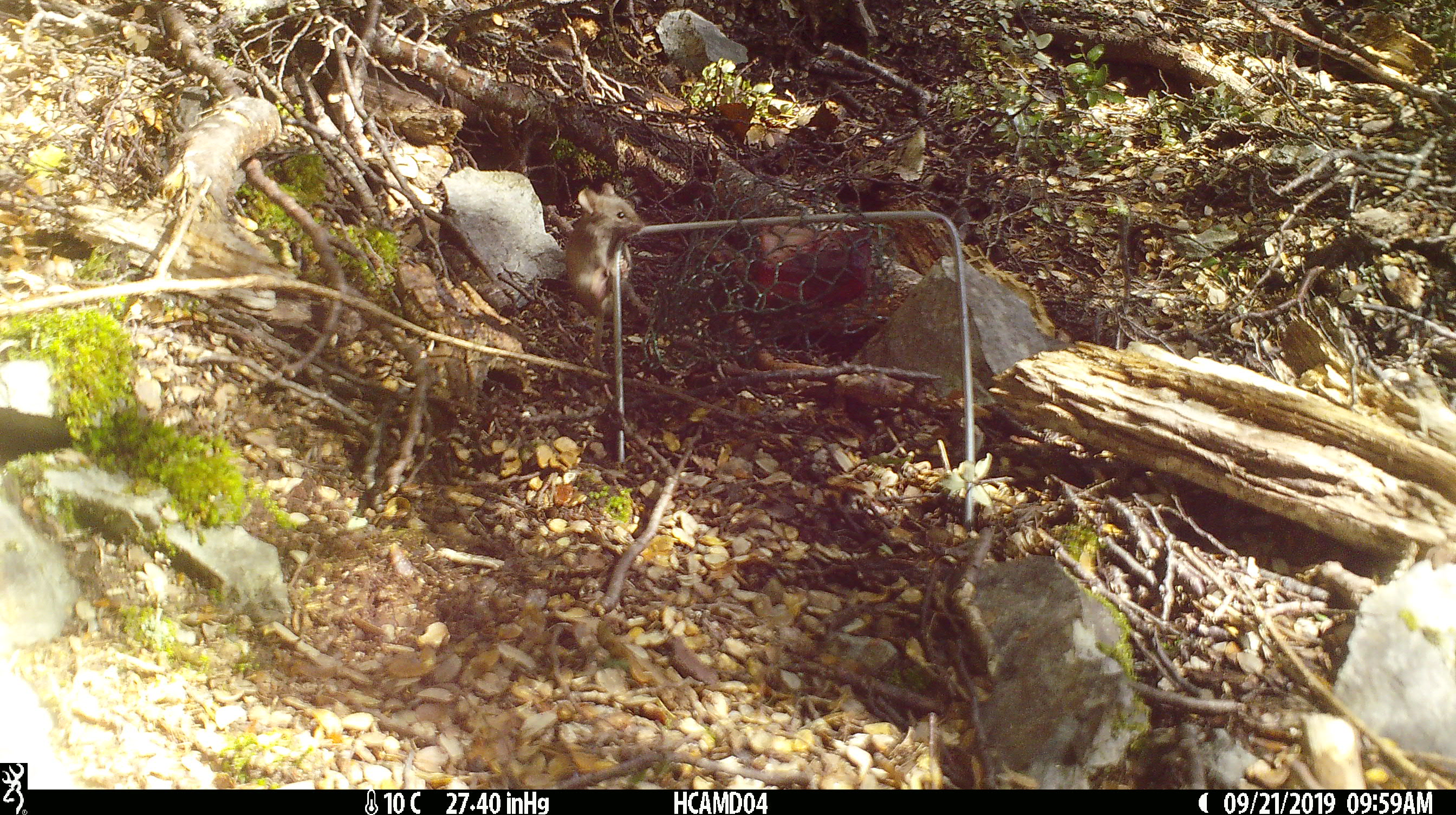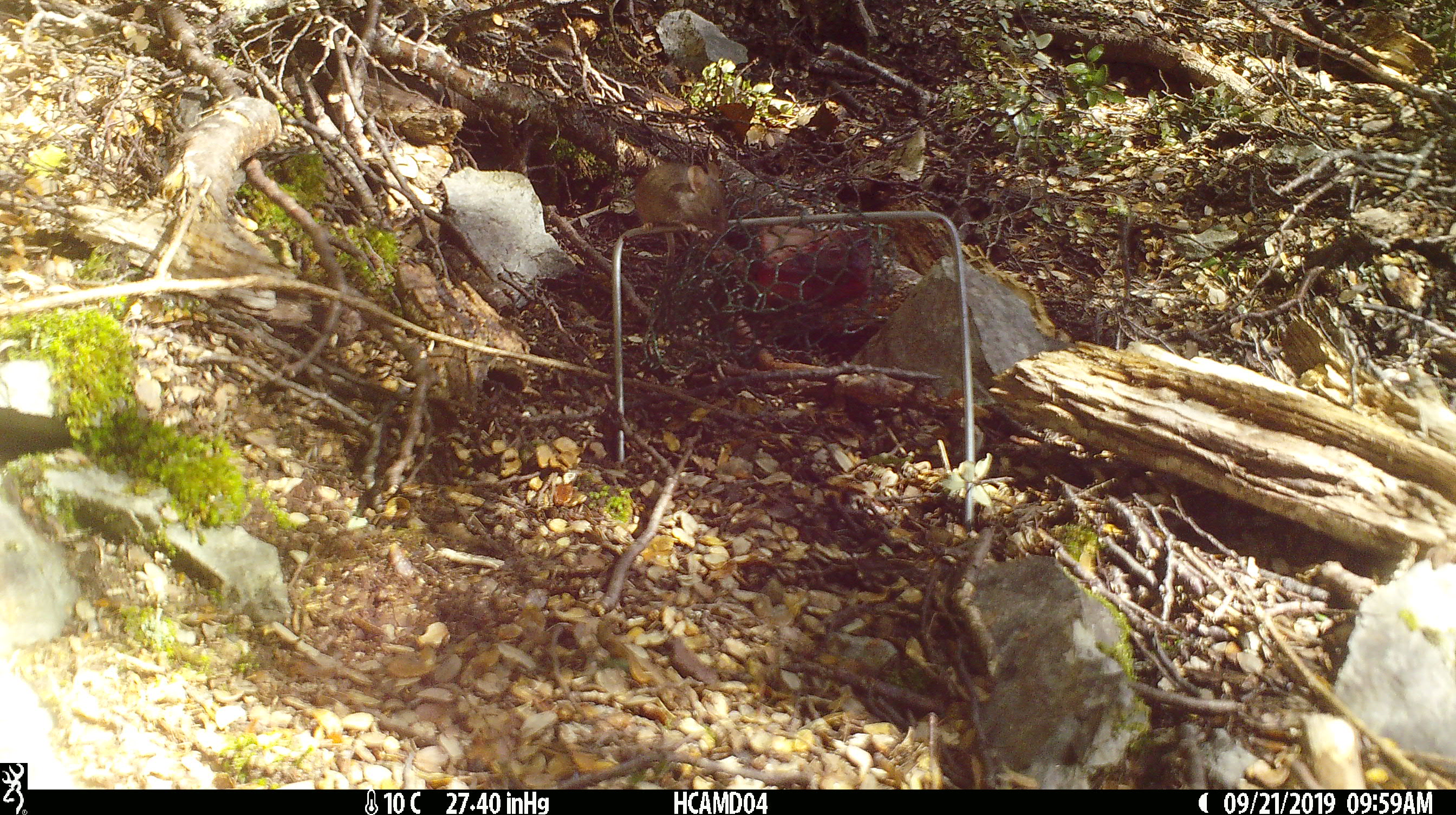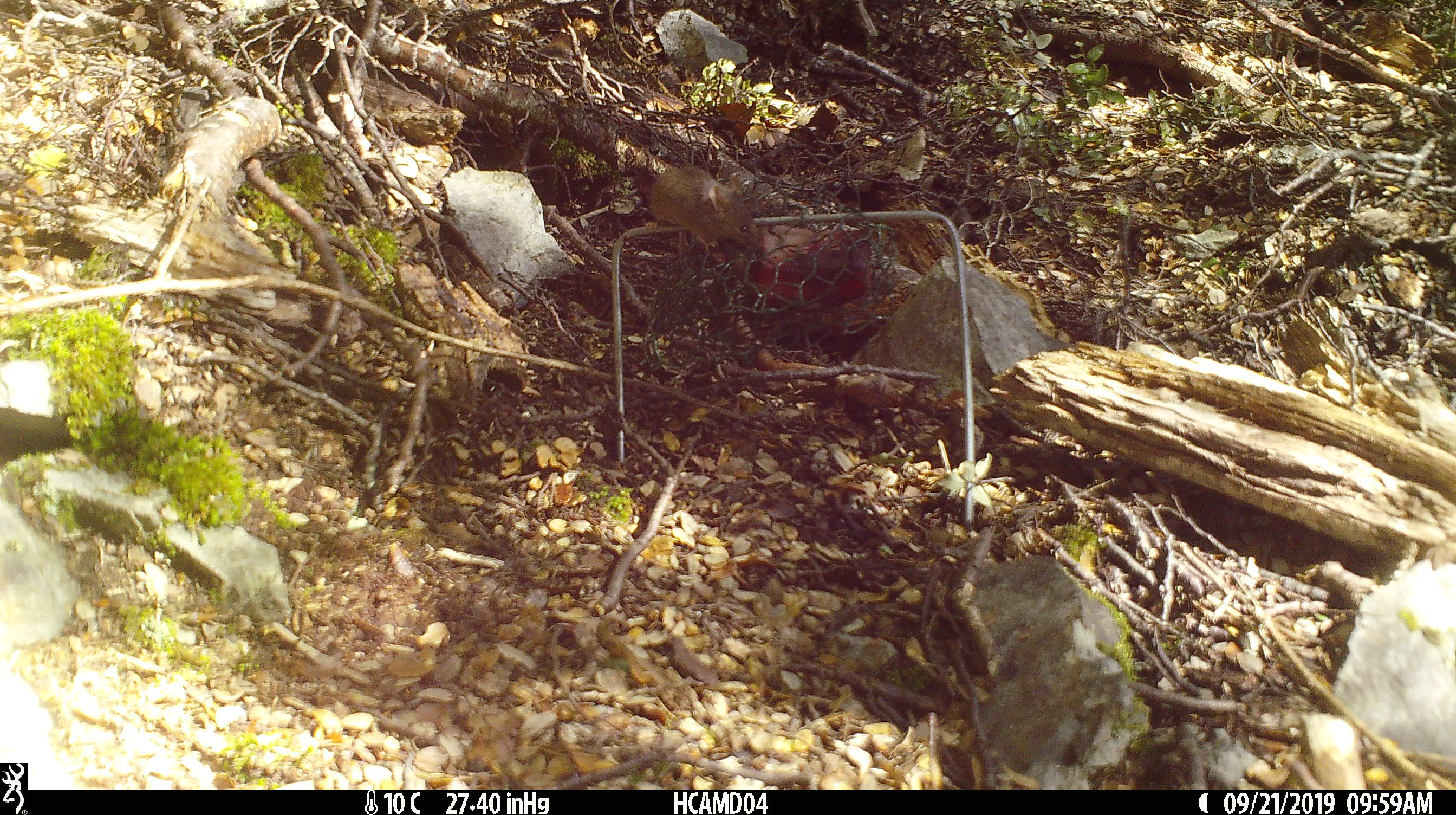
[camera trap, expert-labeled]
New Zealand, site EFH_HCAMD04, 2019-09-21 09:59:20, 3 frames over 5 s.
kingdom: Animalia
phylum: Chordata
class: Mammalia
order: Rodentia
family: Muridae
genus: Mus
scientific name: Mus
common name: mouse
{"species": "mouse (Mus)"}